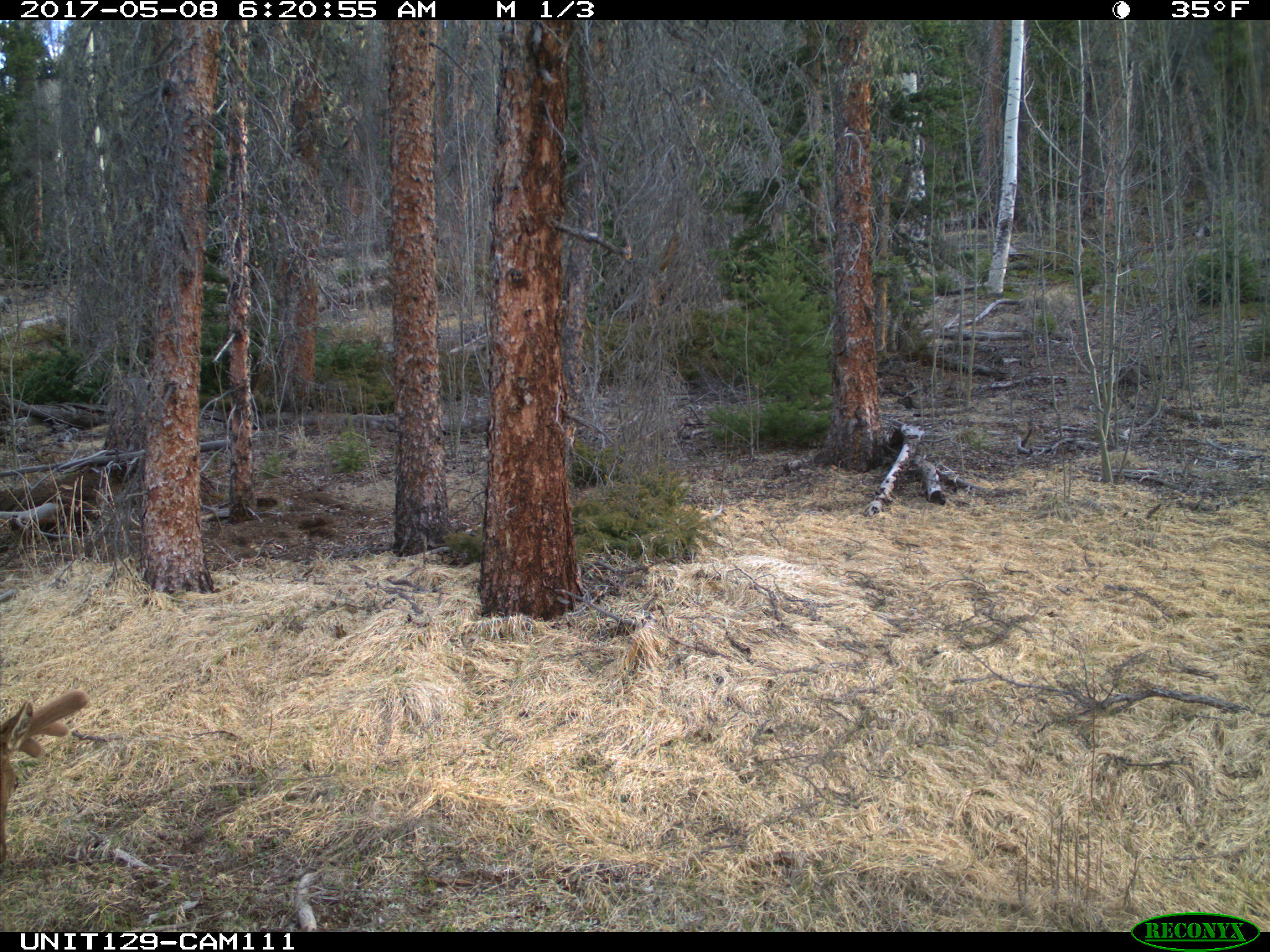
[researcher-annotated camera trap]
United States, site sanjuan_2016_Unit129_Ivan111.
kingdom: Animalia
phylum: Chordata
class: Mammalia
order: Artiodactyla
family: Cervidae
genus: Cervus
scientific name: Cervus elaphus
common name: red deer